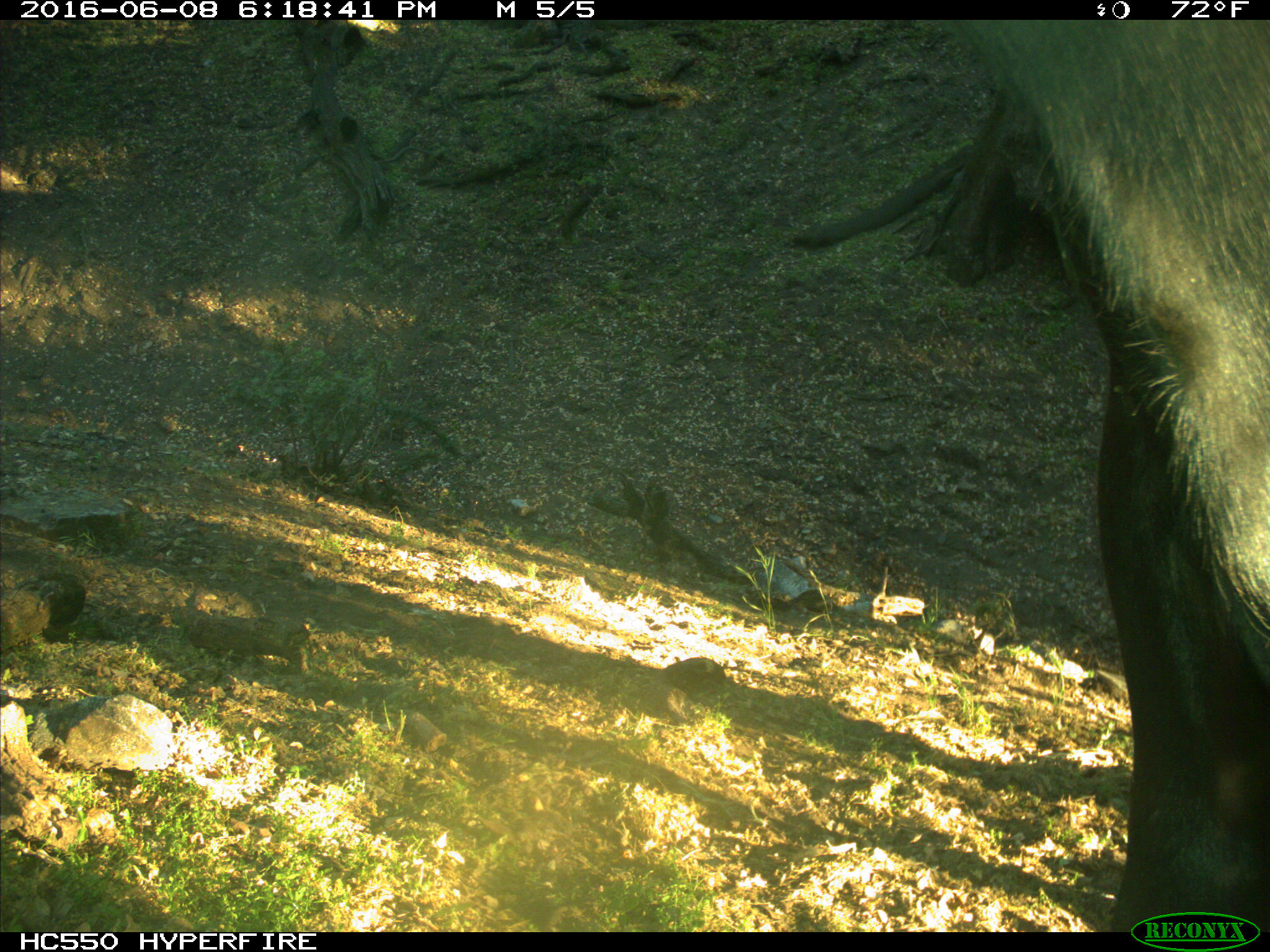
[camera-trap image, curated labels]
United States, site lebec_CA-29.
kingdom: Animalia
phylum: Chordata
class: Mammalia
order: Artiodactyla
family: Bovidae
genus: Bos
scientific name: Bos taurus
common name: domestic cow